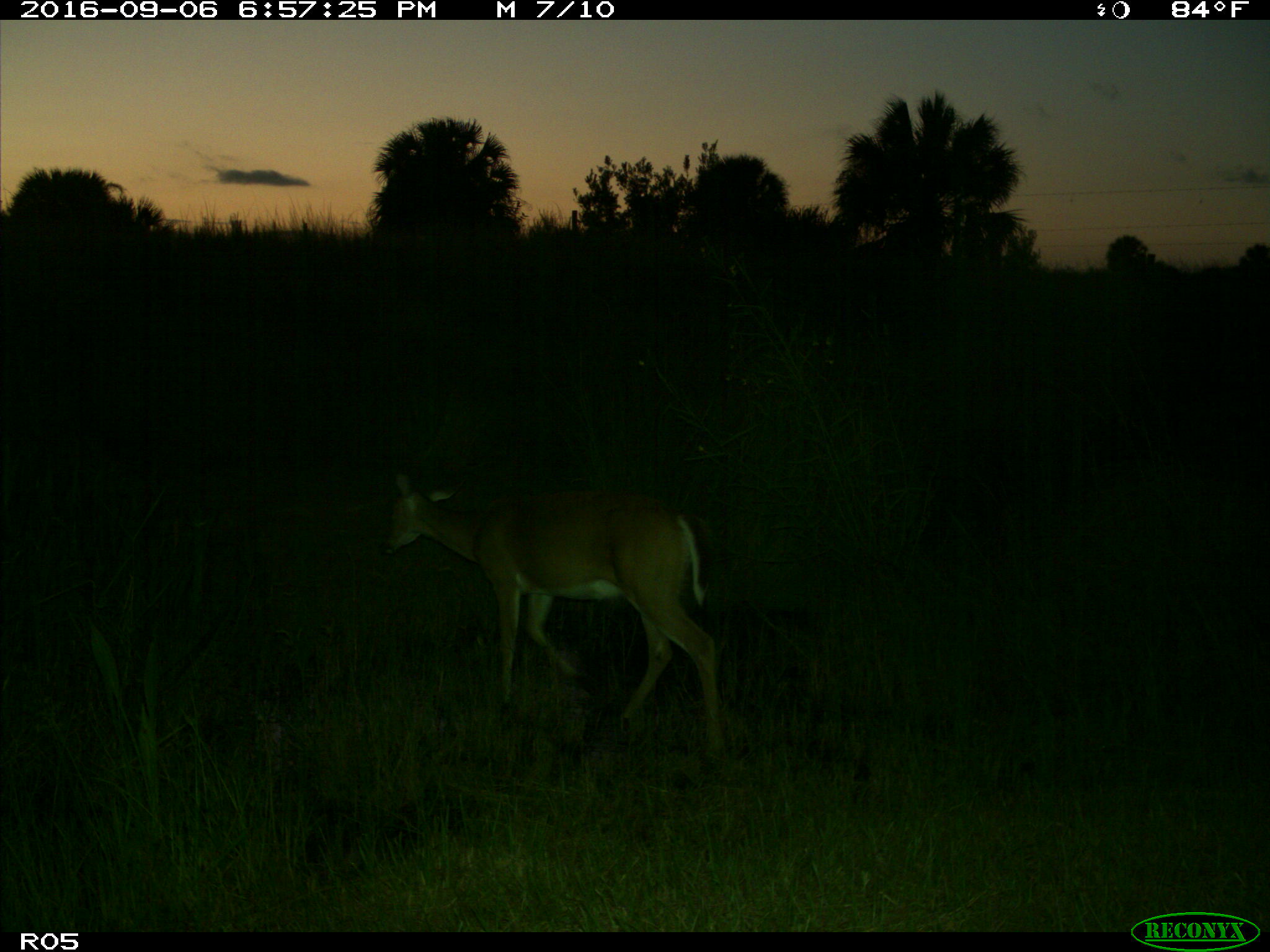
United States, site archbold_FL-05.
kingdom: Animalia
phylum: Chordata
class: Mammalia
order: Artiodactyla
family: Cervidae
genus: Odocoileus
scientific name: Odocoileus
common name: deer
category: unidentified deer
Unidentified deer (deer) (Odocoileus).